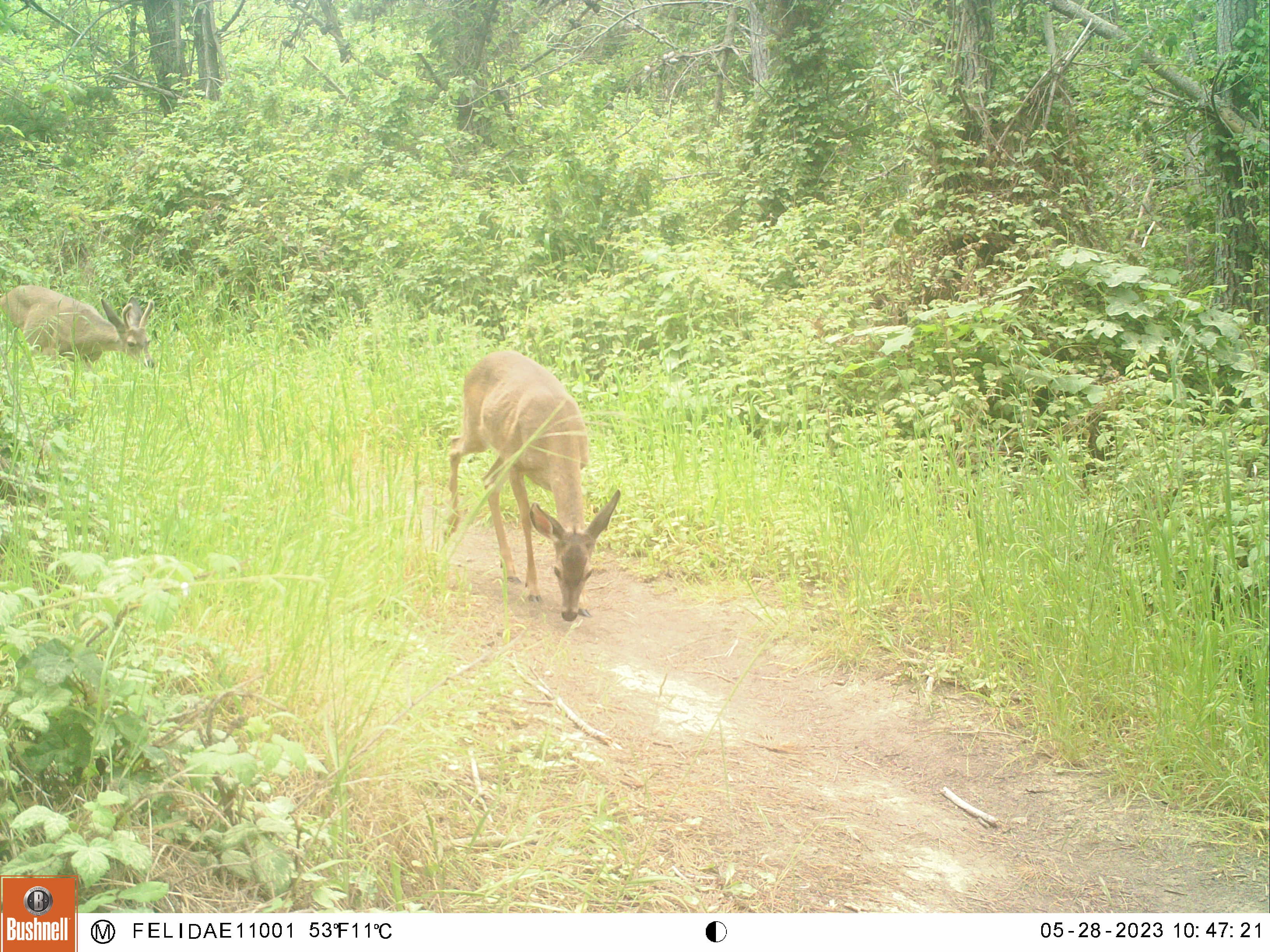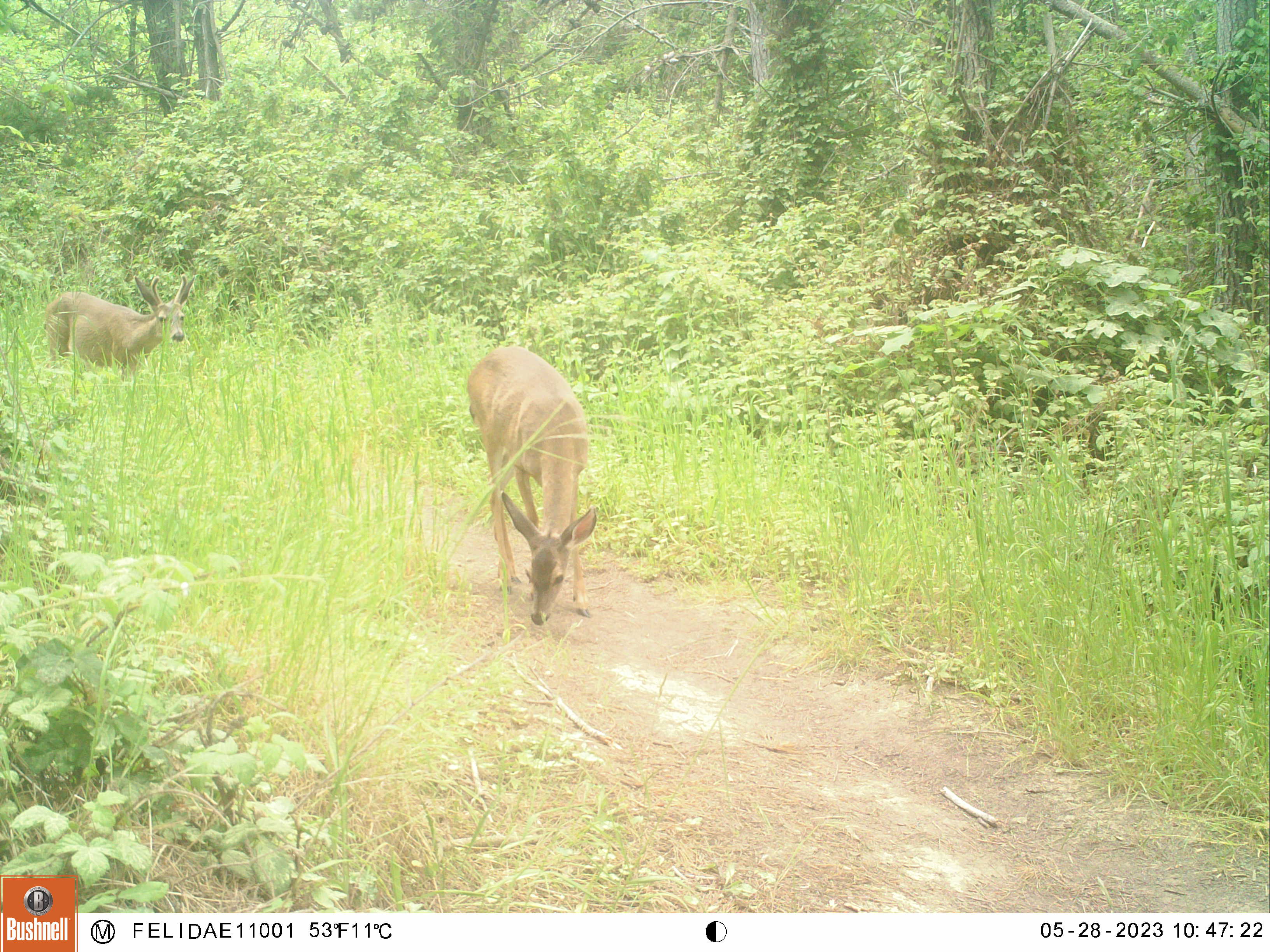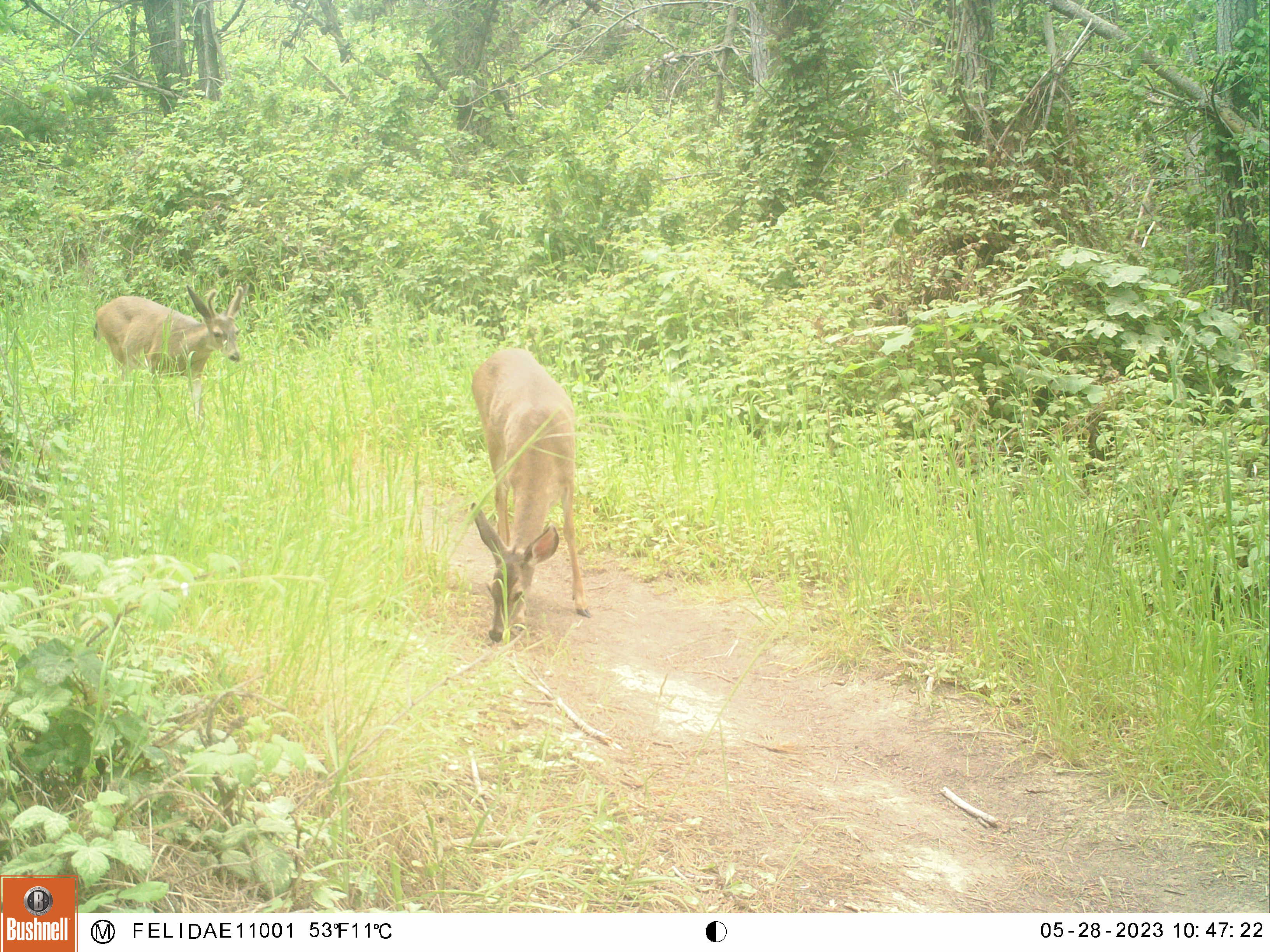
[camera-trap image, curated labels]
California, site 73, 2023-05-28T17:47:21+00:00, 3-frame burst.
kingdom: Animalia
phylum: Chordata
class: Mammalia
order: Artiodactyla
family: Cervidae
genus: Odocoileus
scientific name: Odocoileus hemionus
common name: mule deer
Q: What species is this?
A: Mule deer (Odocoileus hemionus).